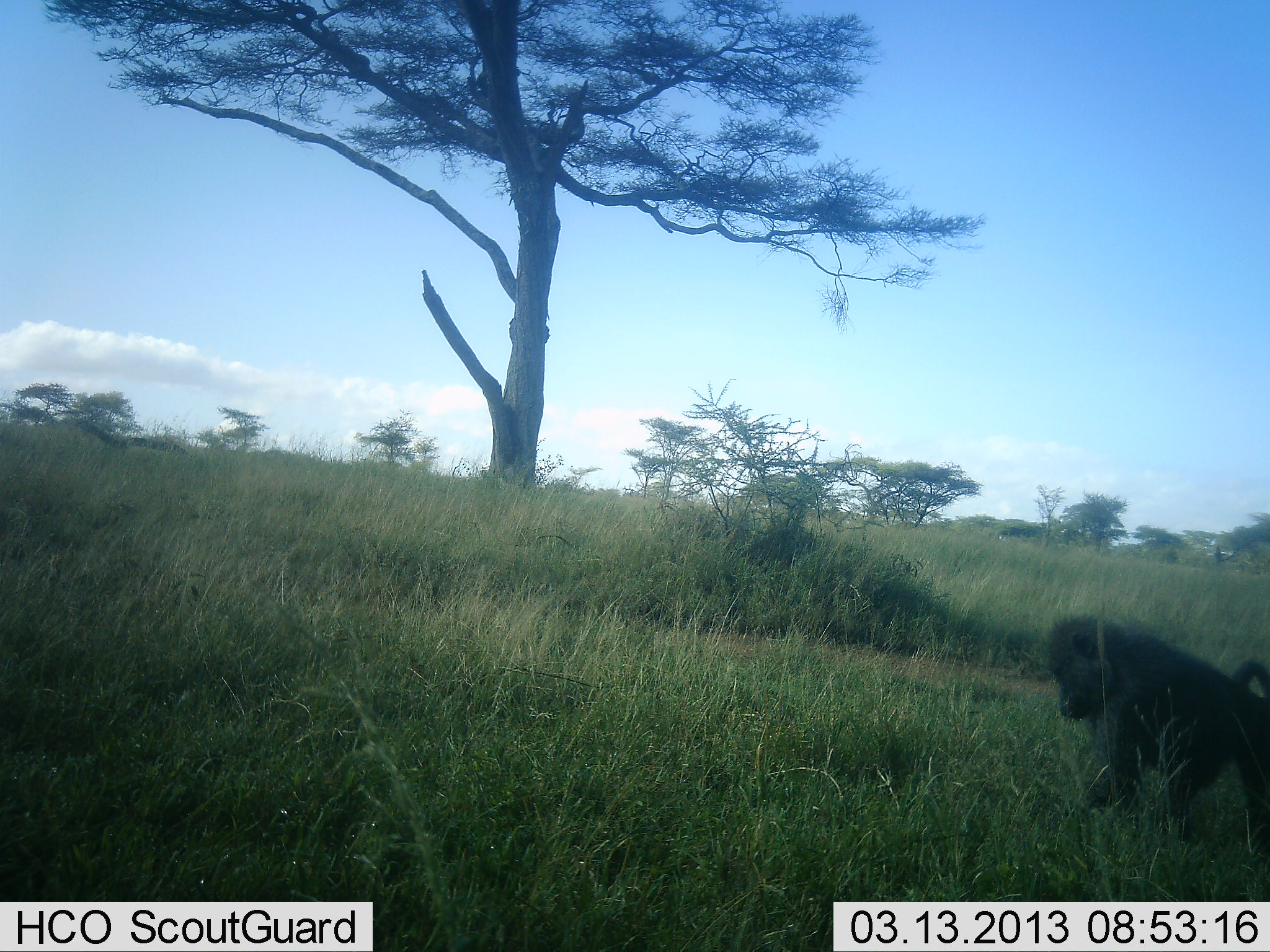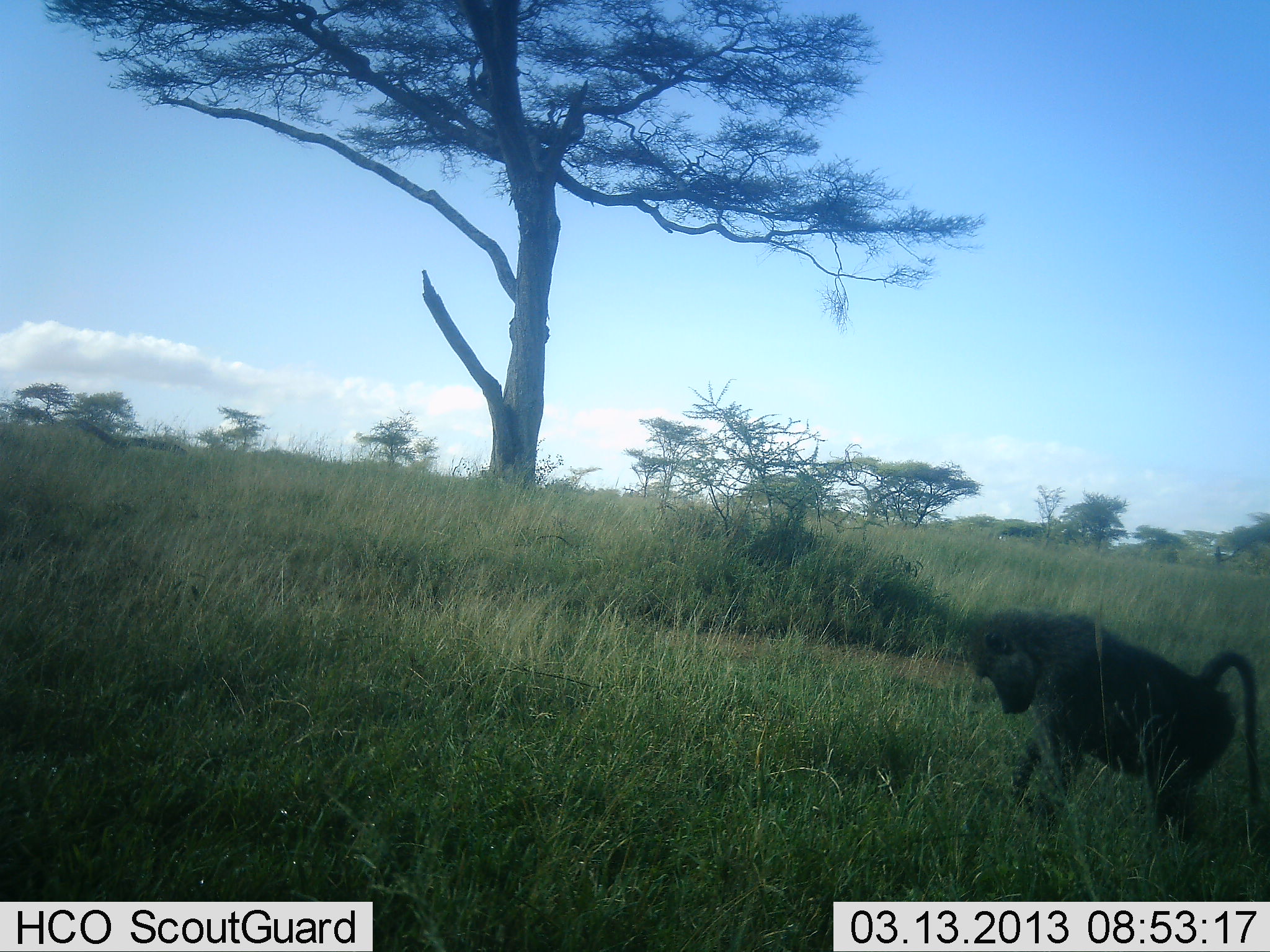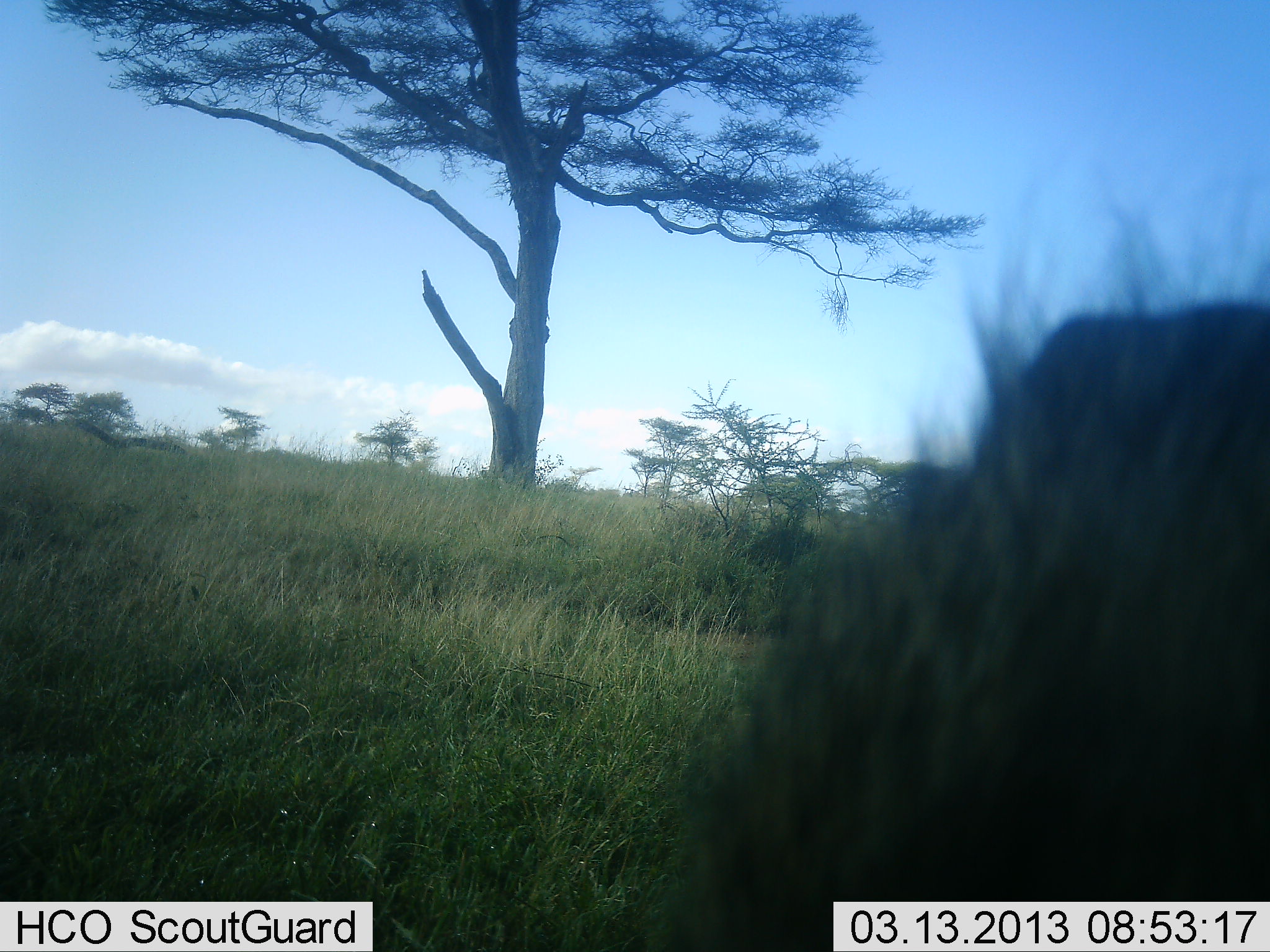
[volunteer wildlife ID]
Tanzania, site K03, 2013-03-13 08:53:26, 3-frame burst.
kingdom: Animalia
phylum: Chordata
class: Mammalia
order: Primates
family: Cercopithecidae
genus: Papio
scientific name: Papio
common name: baboon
Baboon (Papio), count 2. Behavior (volunteer vote fractions): standing 5%, resting 0%, moving 87%, interacting 8%. Young present (vote fraction): 0%. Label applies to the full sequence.